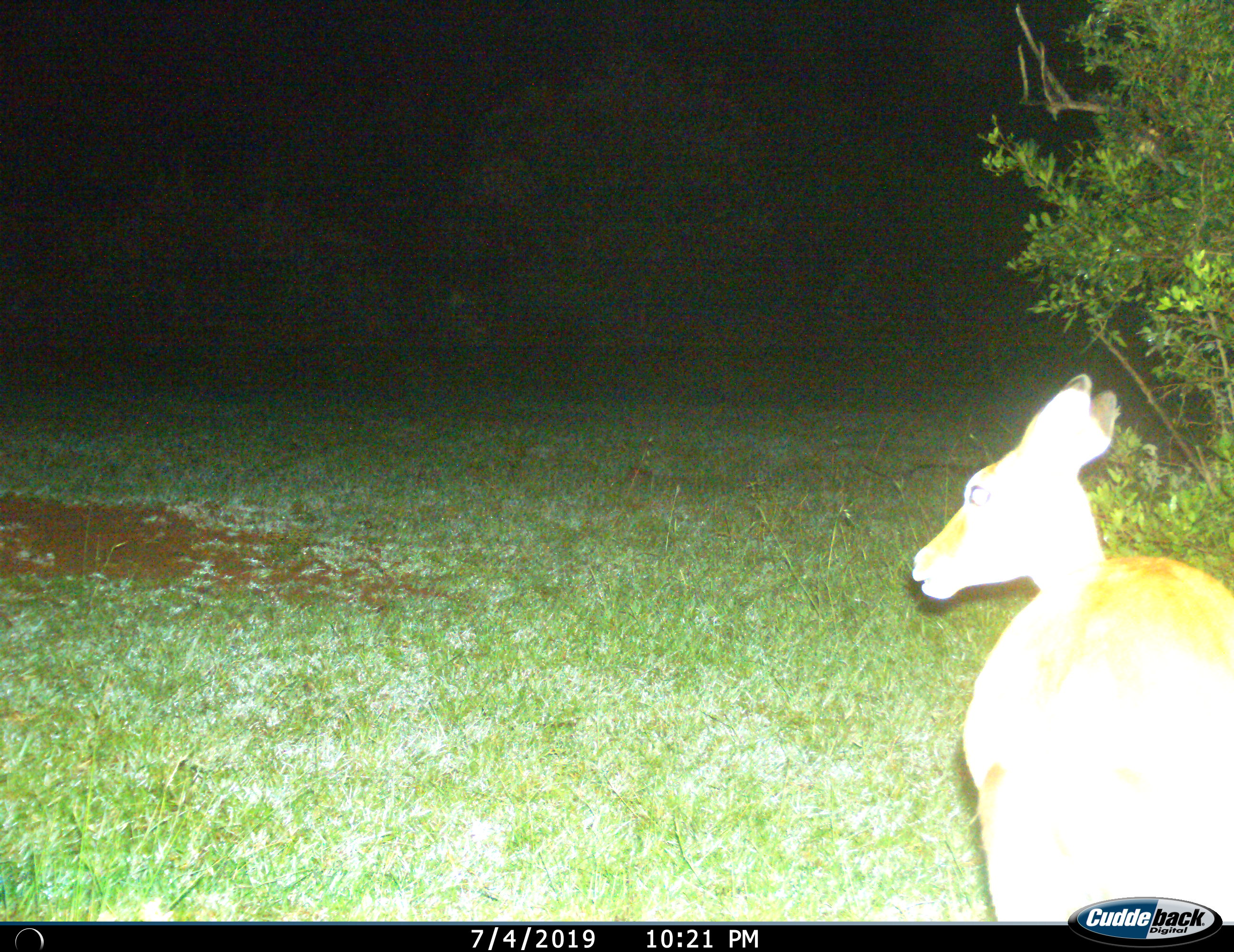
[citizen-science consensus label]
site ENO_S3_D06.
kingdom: Animalia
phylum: Chordata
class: Mammalia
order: Artiodactyla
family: Bovidae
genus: Aepyceros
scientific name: Aepyceros melampus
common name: impala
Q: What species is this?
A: Impala (Aepyceros melampus).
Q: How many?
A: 1.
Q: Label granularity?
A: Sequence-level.